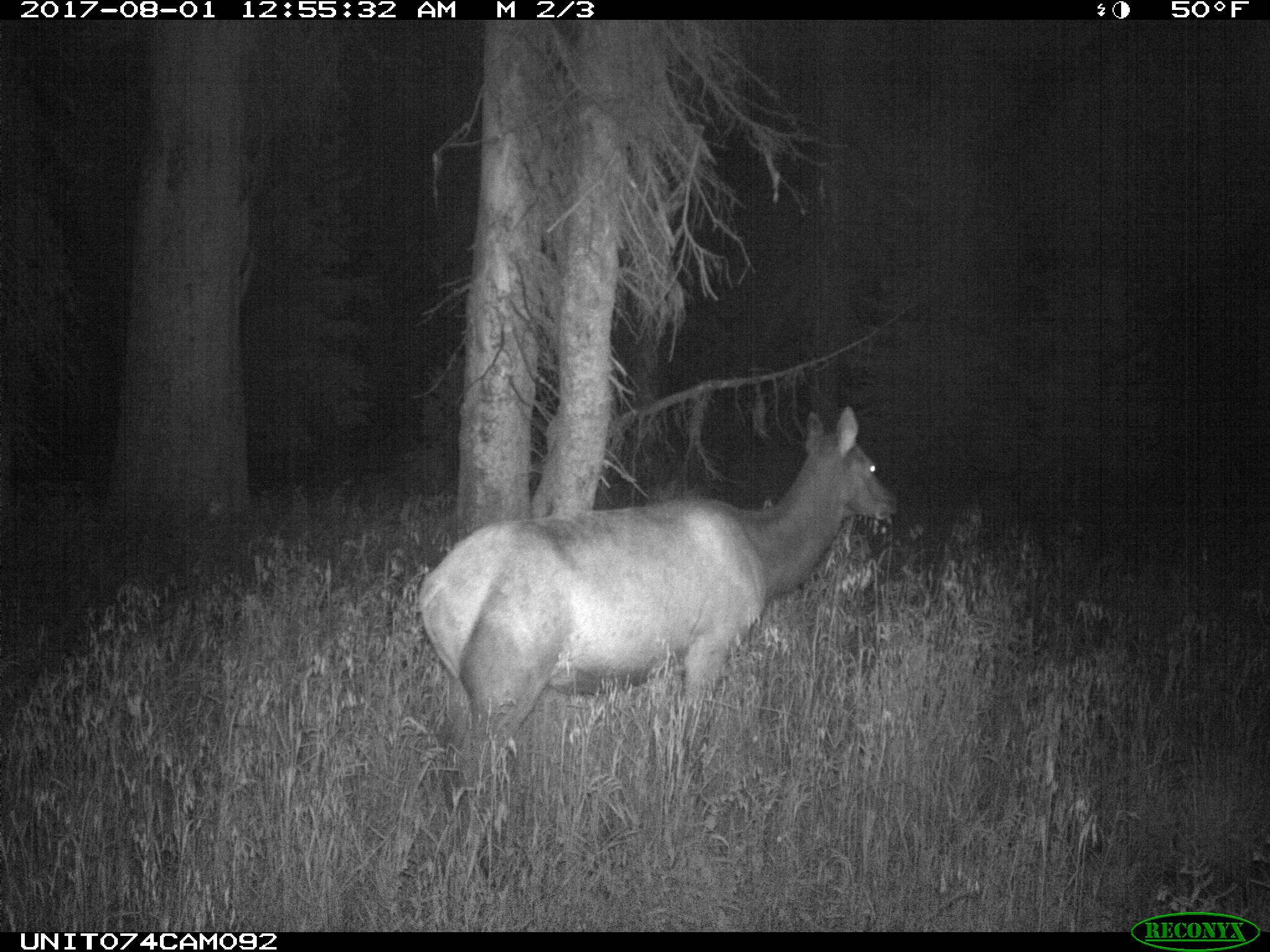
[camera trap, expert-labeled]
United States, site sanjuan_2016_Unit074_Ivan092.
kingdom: Animalia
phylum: Chordata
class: Mammalia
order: Artiodactyla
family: Cervidae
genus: Cervus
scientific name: Cervus elaphus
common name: red deer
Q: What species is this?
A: Cervus elaphus (red deer).